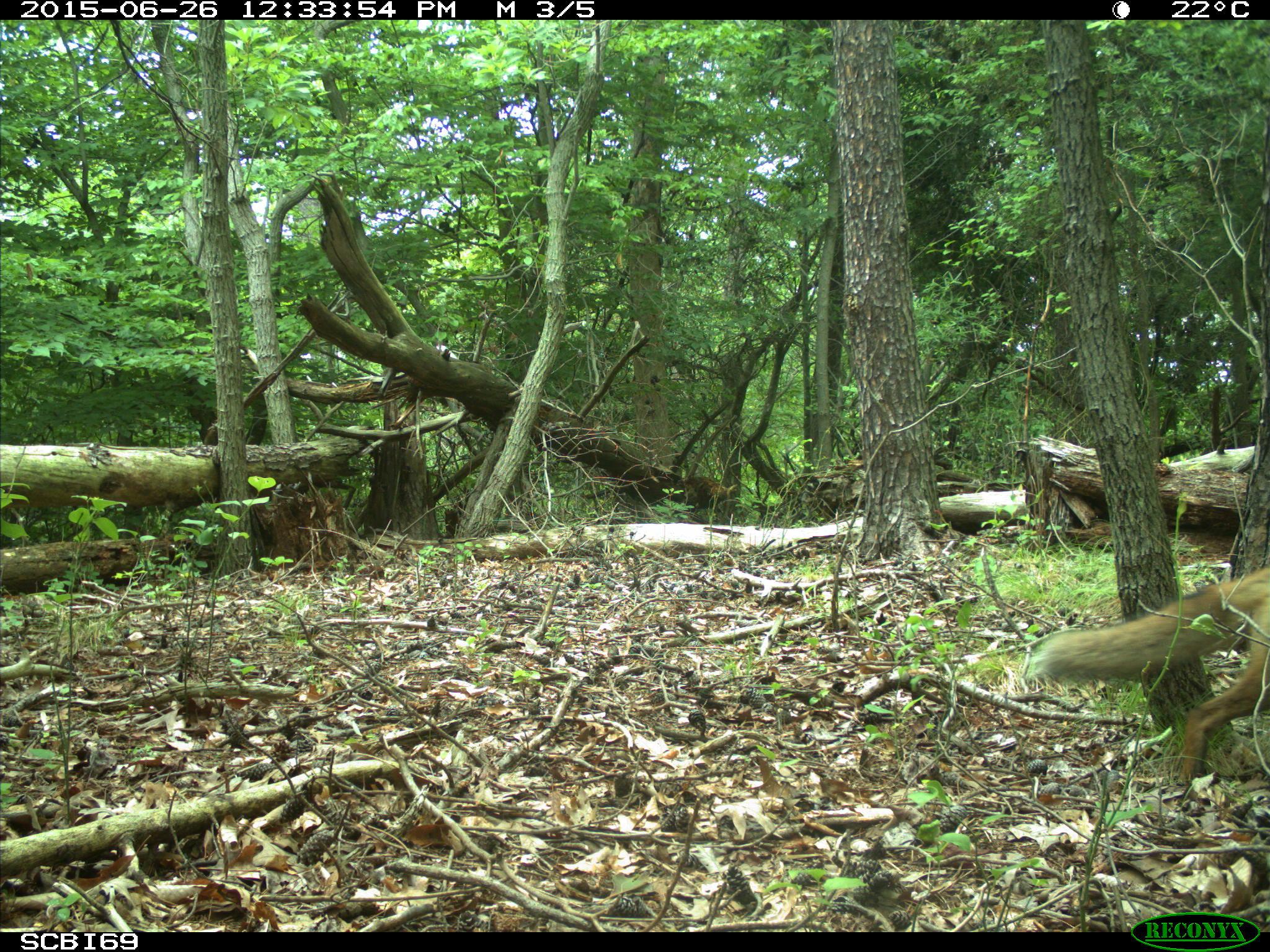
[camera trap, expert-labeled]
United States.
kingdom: Animalia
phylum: Chordata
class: Mammalia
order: Carnivora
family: Canidae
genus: Vulpes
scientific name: Vulpes vulpes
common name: red fox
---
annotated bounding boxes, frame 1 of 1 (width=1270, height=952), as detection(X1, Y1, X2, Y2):
Red Fox: detection(1034, 539, 1268, 772)